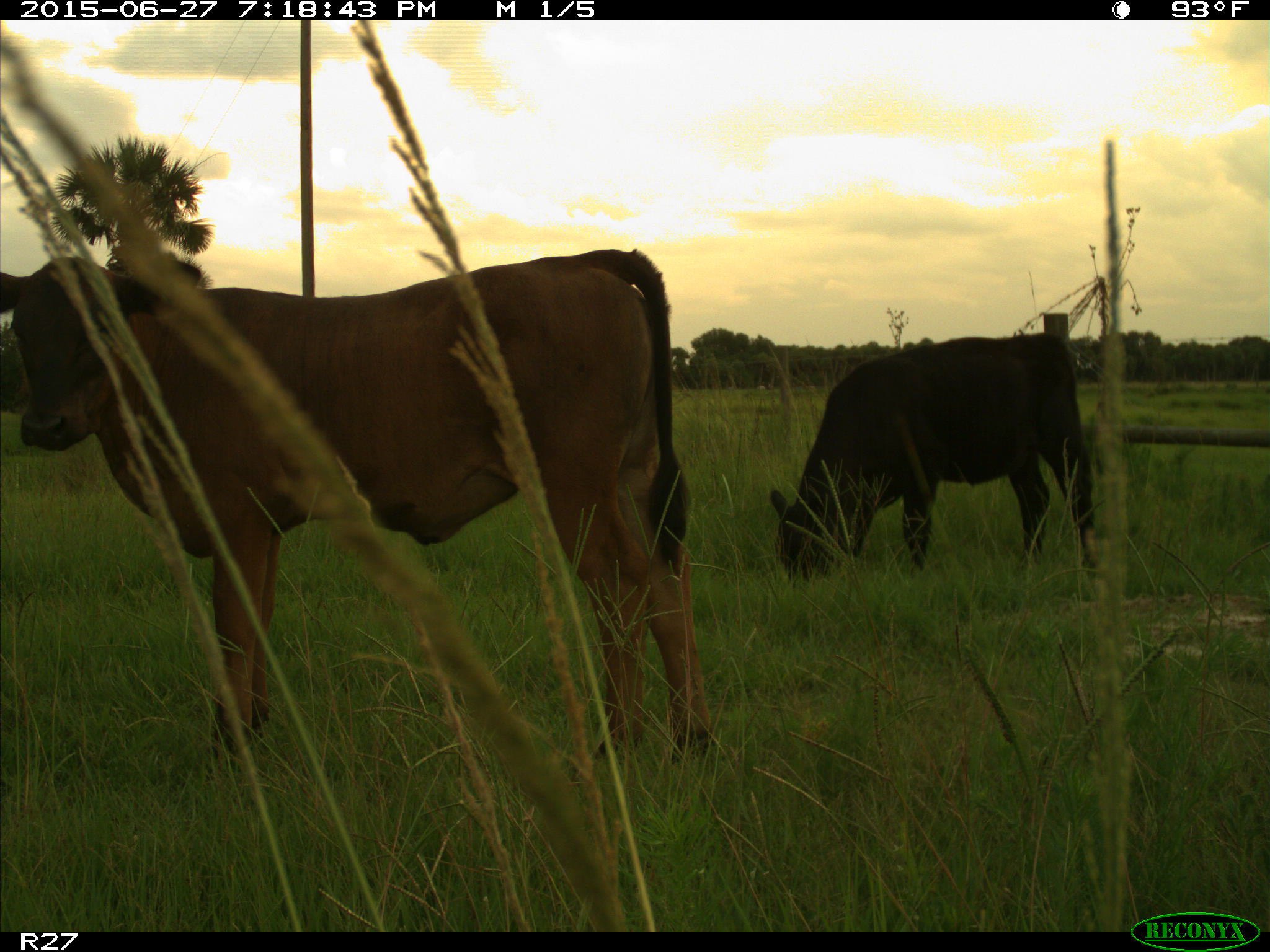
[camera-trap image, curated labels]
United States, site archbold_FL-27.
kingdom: Animalia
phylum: Chordata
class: Mammalia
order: Artiodactyla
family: Bovidae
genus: Bos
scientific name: Bos taurus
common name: domestic cow